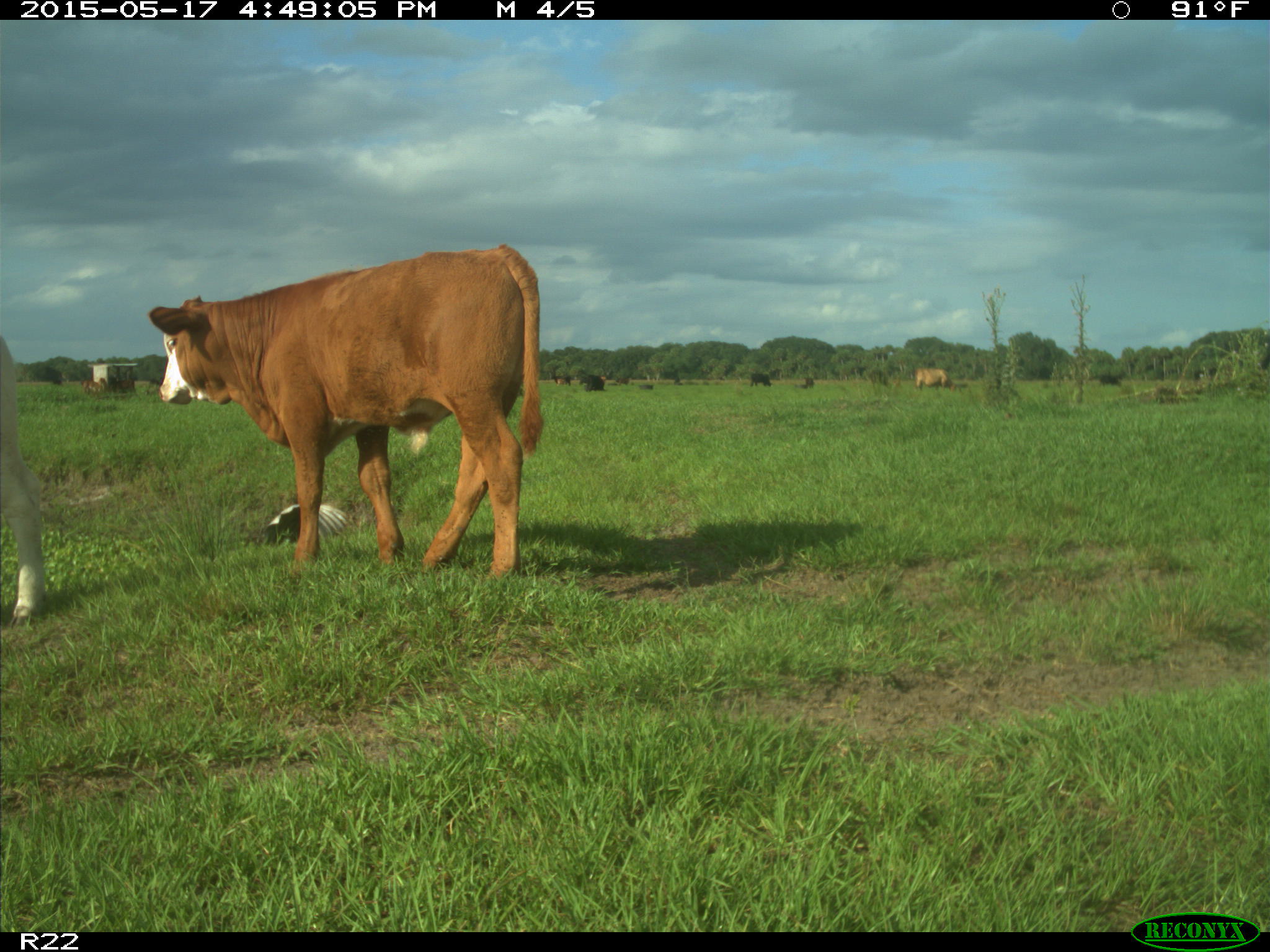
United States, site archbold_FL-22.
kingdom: Animalia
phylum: Chordata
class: Mammalia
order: Artiodactyla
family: Bovidae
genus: Bos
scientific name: Bos taurus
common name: domestic cow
Bos taurus (domestic cow).